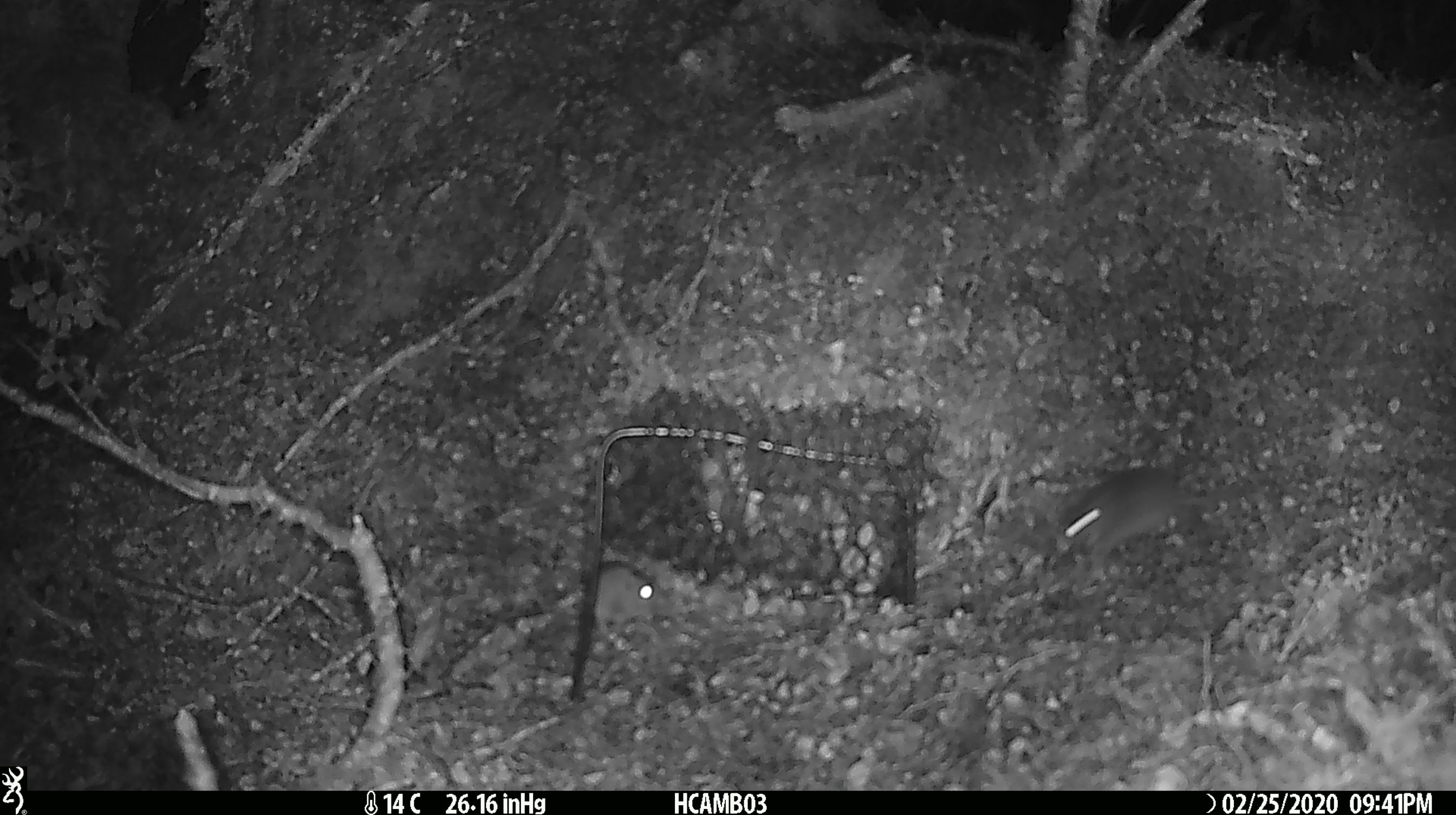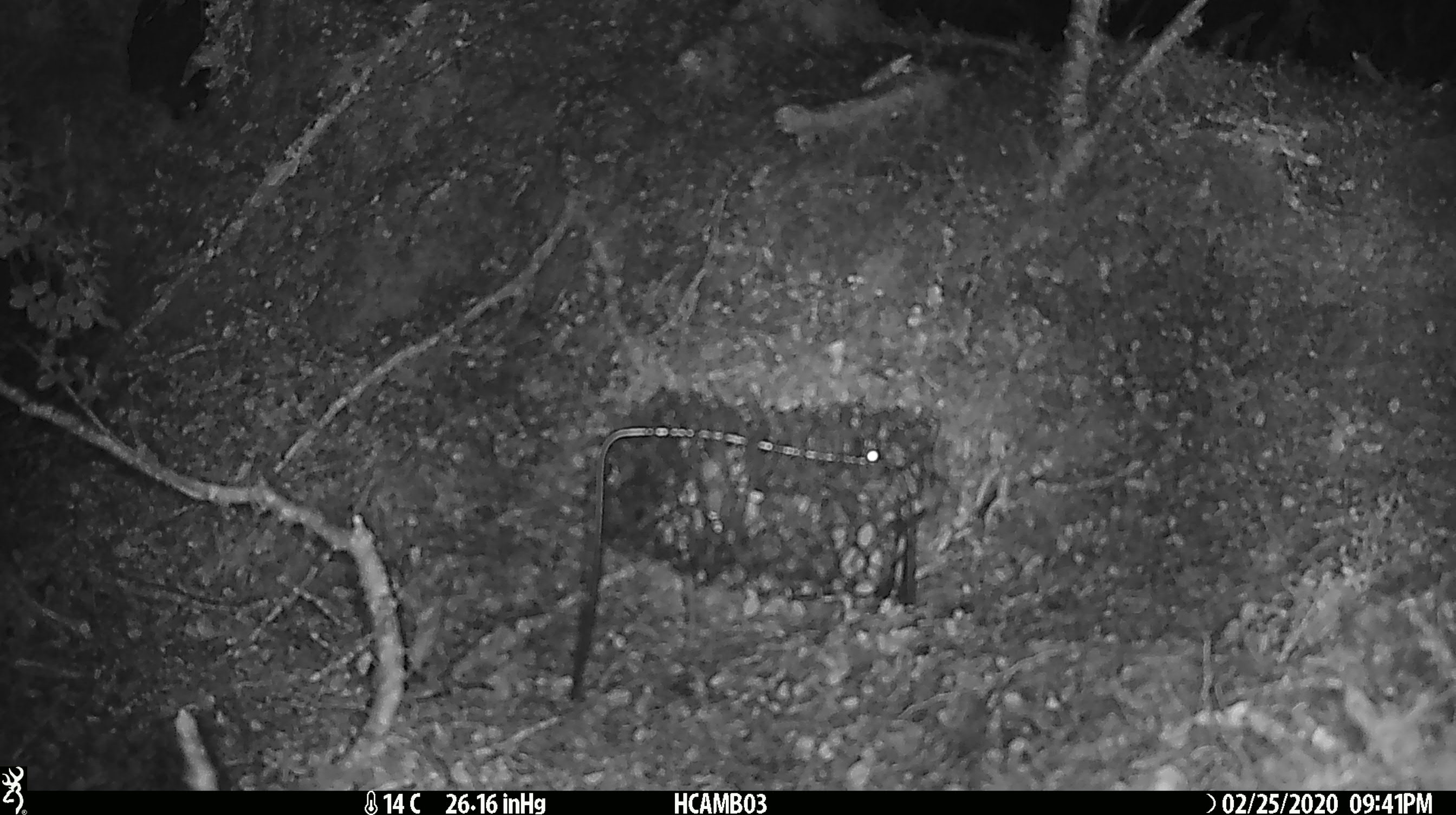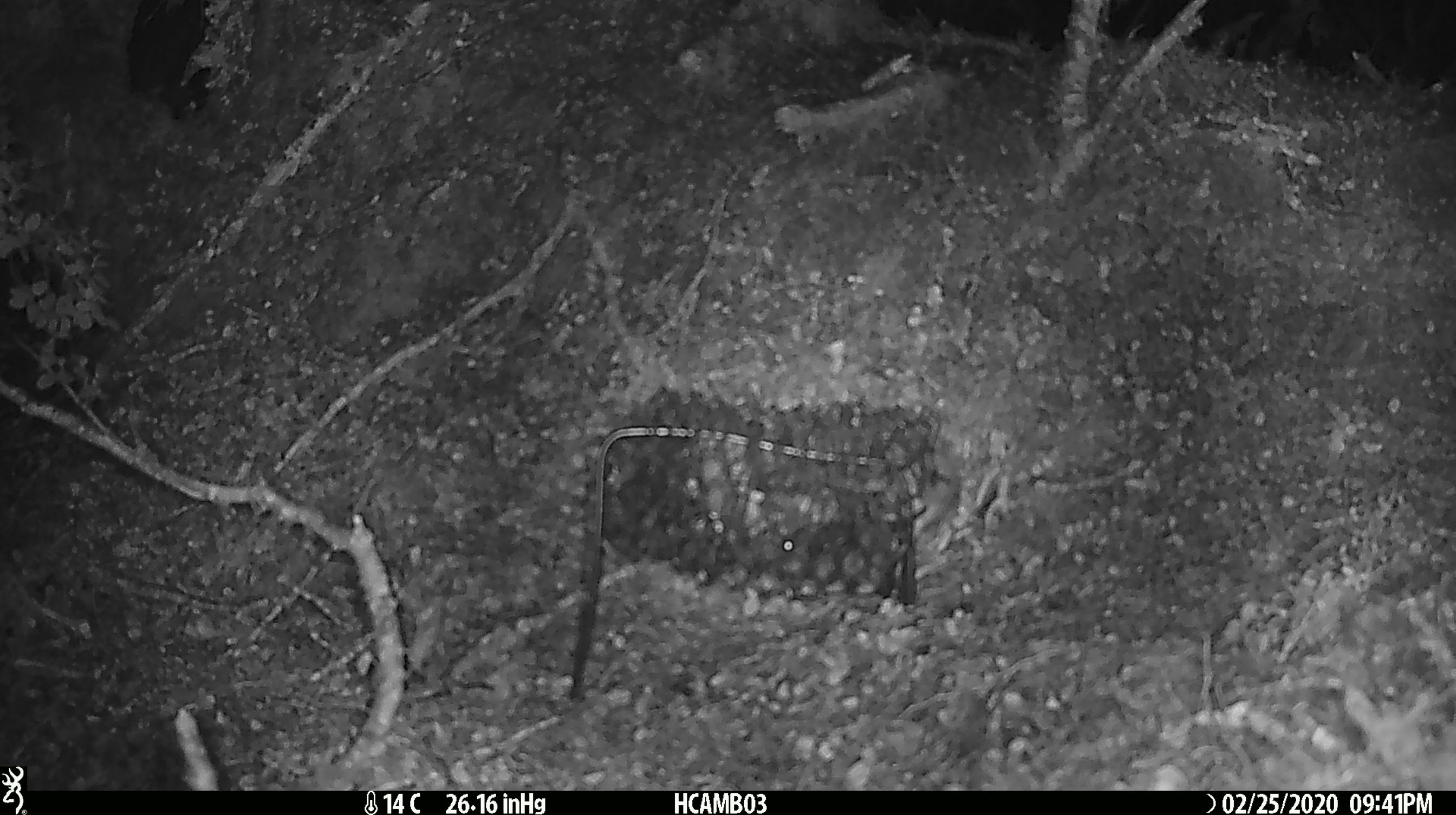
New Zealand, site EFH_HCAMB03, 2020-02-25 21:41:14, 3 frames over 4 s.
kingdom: Animalia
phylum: Chordata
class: Mammalia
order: Rodentia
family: Muridae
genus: Mus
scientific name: Mus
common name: mouse